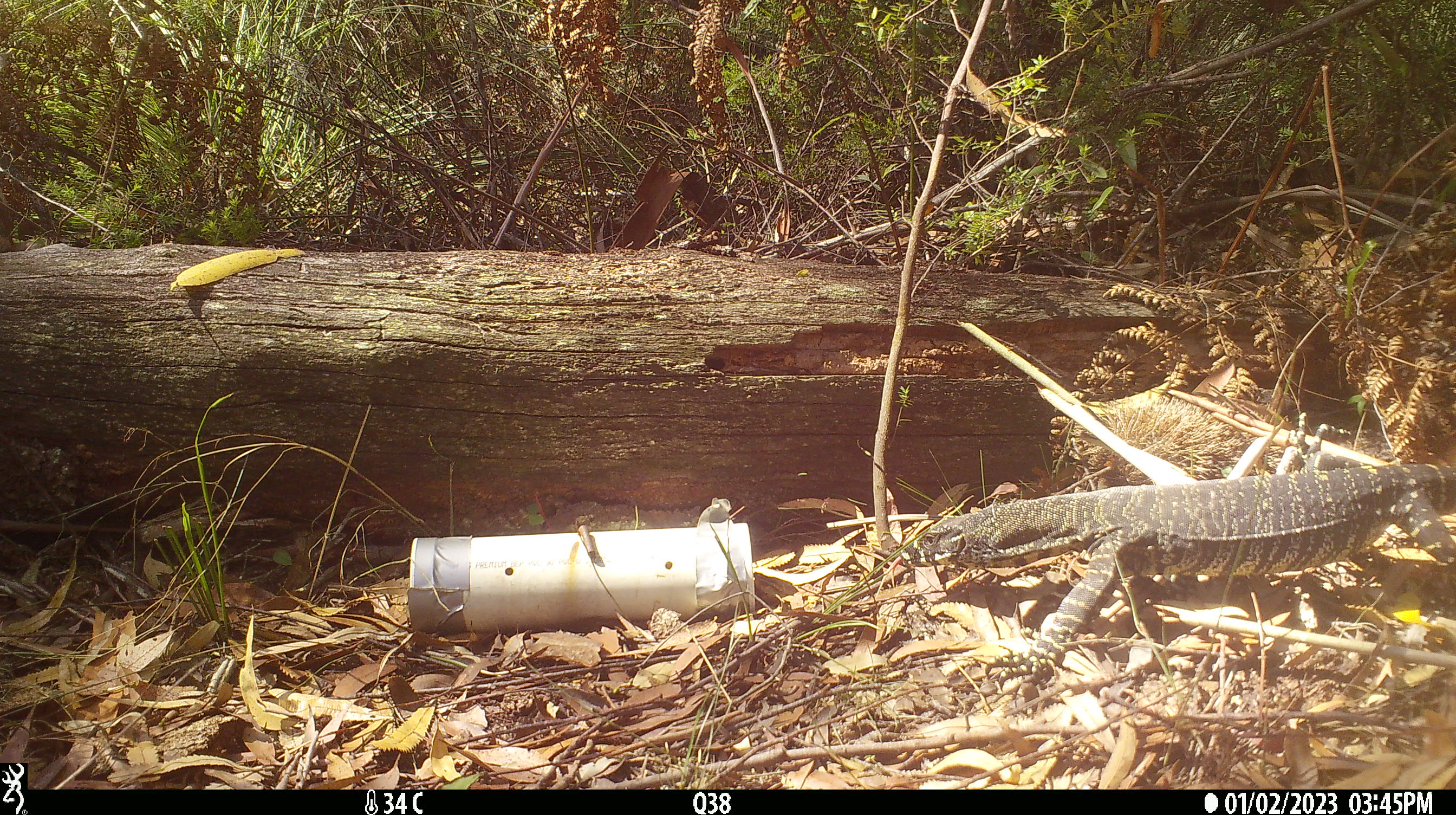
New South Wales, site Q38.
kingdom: Animalia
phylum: Chordata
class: Reptilia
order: Squamata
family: Varanidae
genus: Varanus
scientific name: Varanus varius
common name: lace monitor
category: goanna